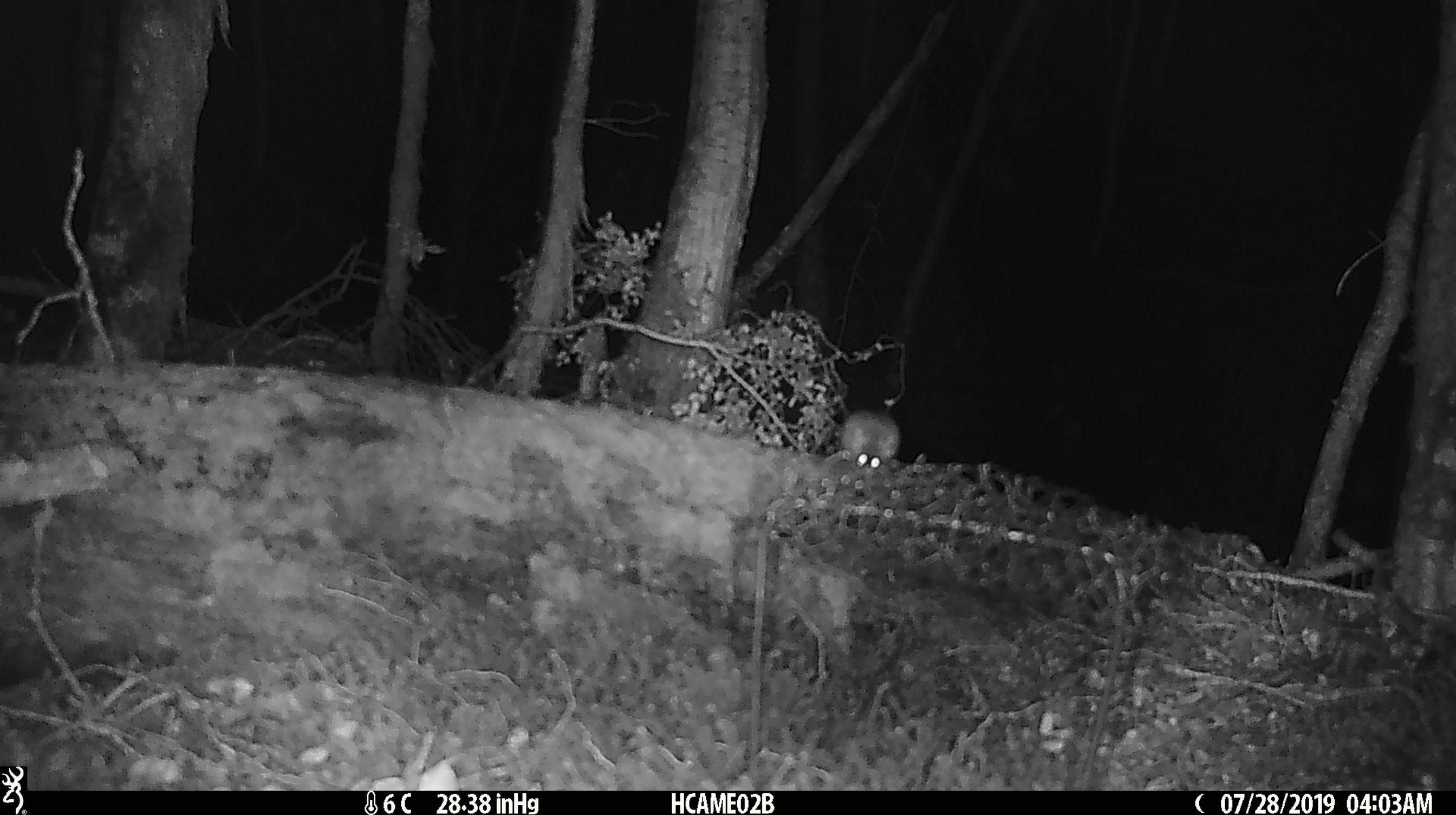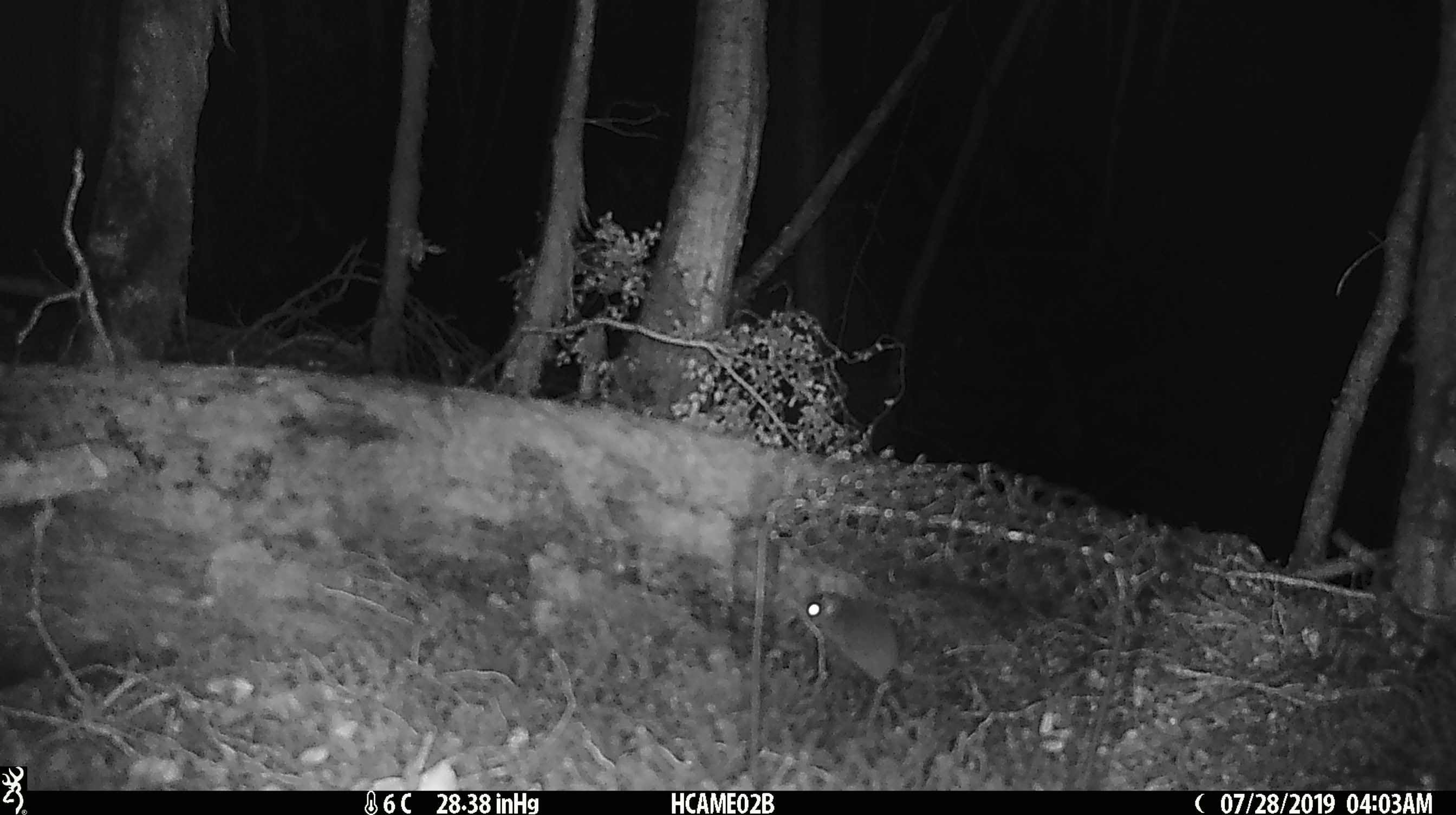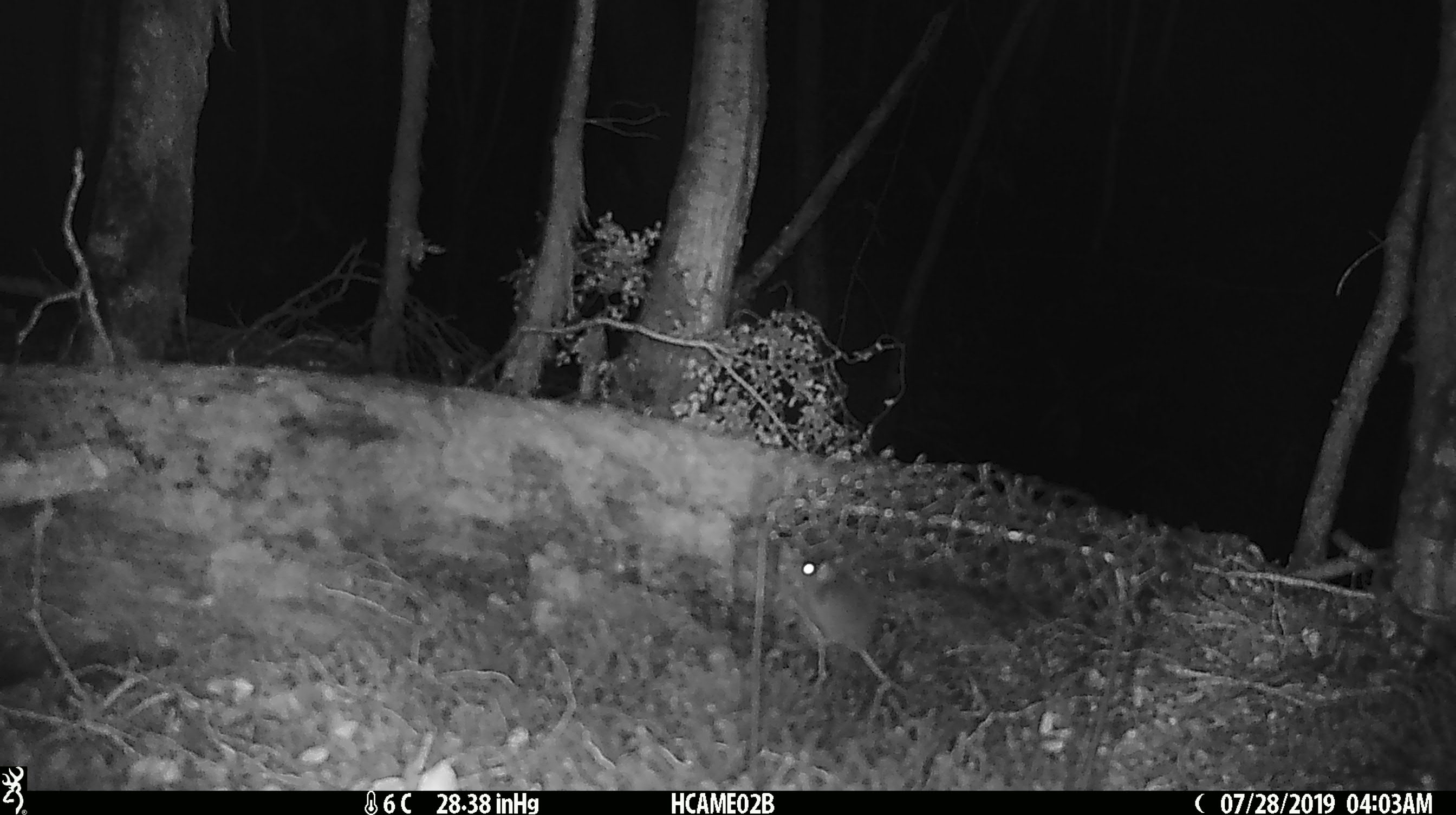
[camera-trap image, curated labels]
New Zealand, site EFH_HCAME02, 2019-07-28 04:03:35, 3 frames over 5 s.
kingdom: Animalia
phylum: Chordata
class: Mammalia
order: Rodentia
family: Muridae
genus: Mus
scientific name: Mus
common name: mouse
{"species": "mouse (Mus)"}